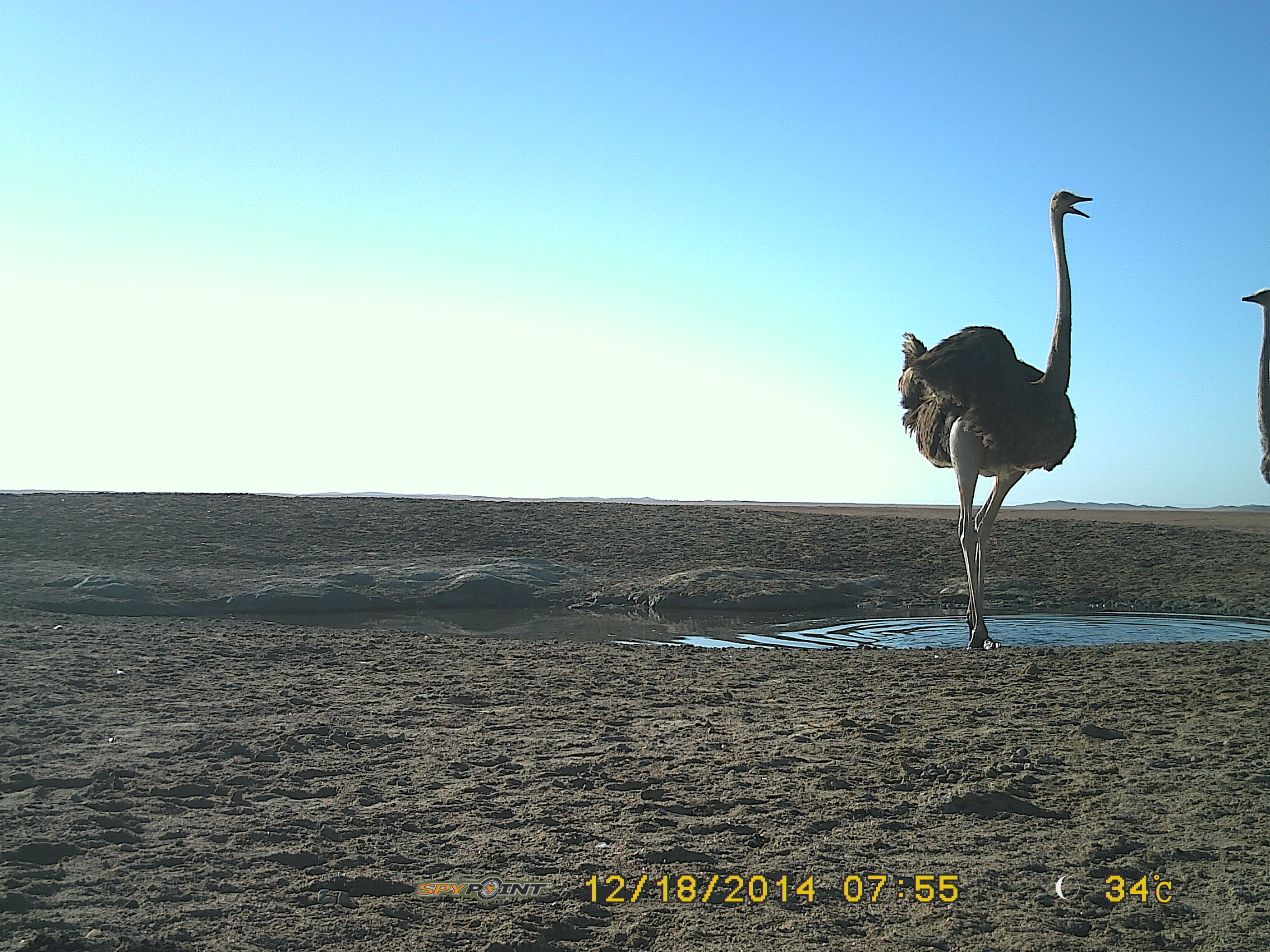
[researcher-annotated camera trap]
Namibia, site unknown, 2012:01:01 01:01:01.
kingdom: Animalia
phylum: Chordata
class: Aves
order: Struthioniformes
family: Struthionidae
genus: Struthio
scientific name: Struthio camelus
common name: common ostrich